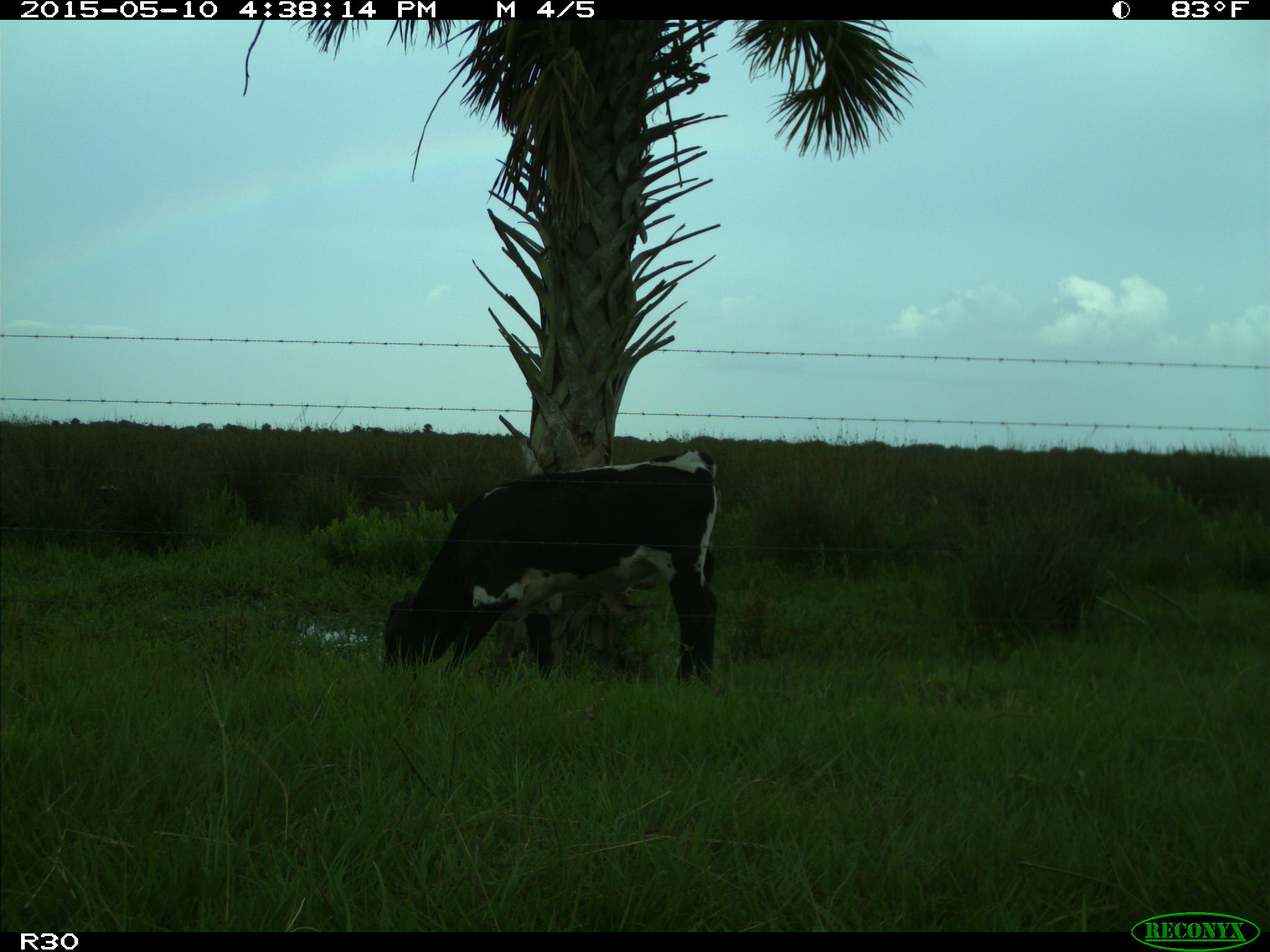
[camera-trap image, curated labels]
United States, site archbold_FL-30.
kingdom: Animalia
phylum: Chordata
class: Mammalia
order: Artiodactyla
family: Bovidae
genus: Bos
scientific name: Bos taurus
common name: domestic cow